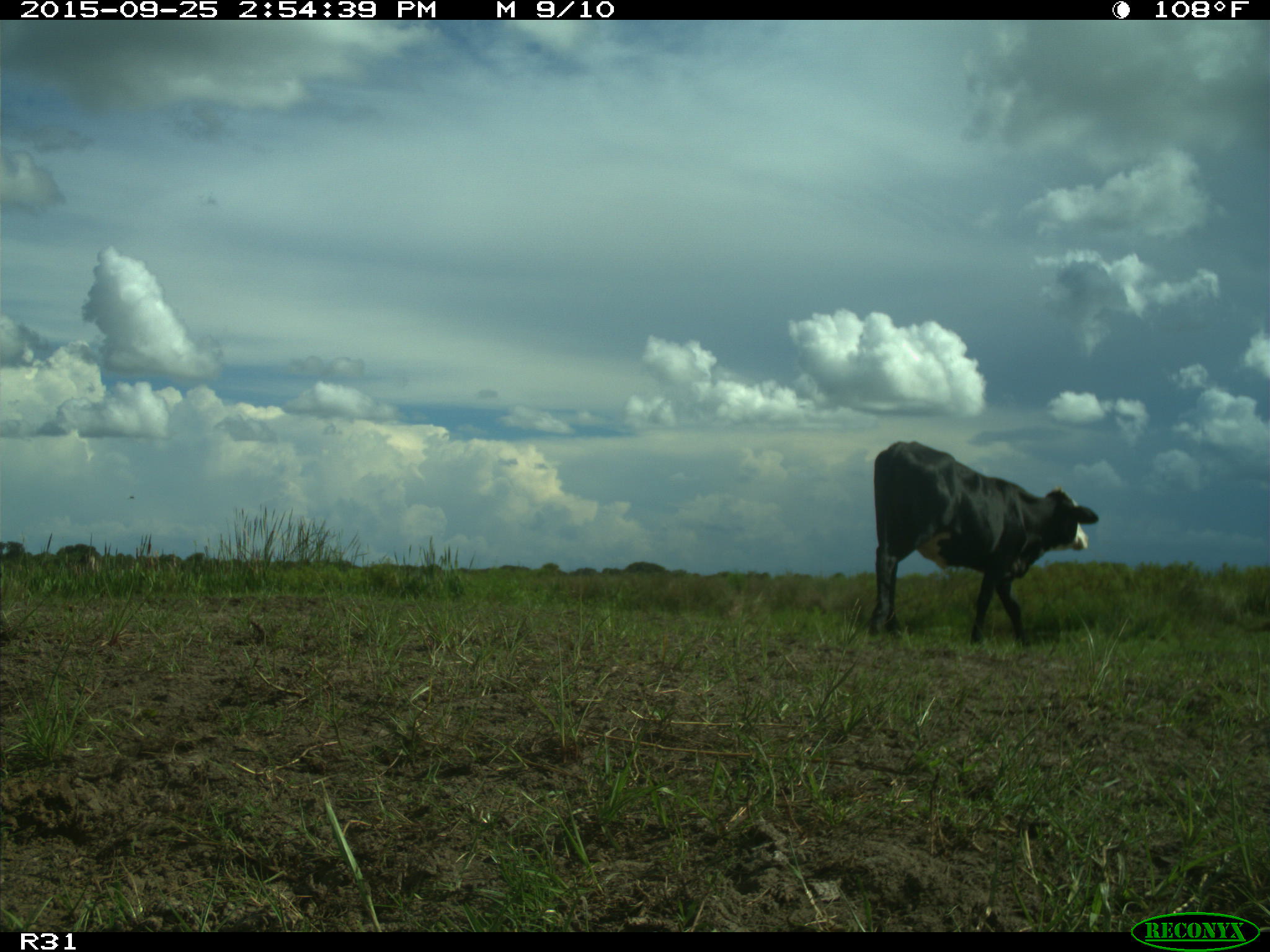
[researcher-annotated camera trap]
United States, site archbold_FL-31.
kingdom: Animalia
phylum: Chordata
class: Mammalia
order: Artiodactyla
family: Bovidae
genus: Bos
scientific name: Bos taurus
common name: domestic cow